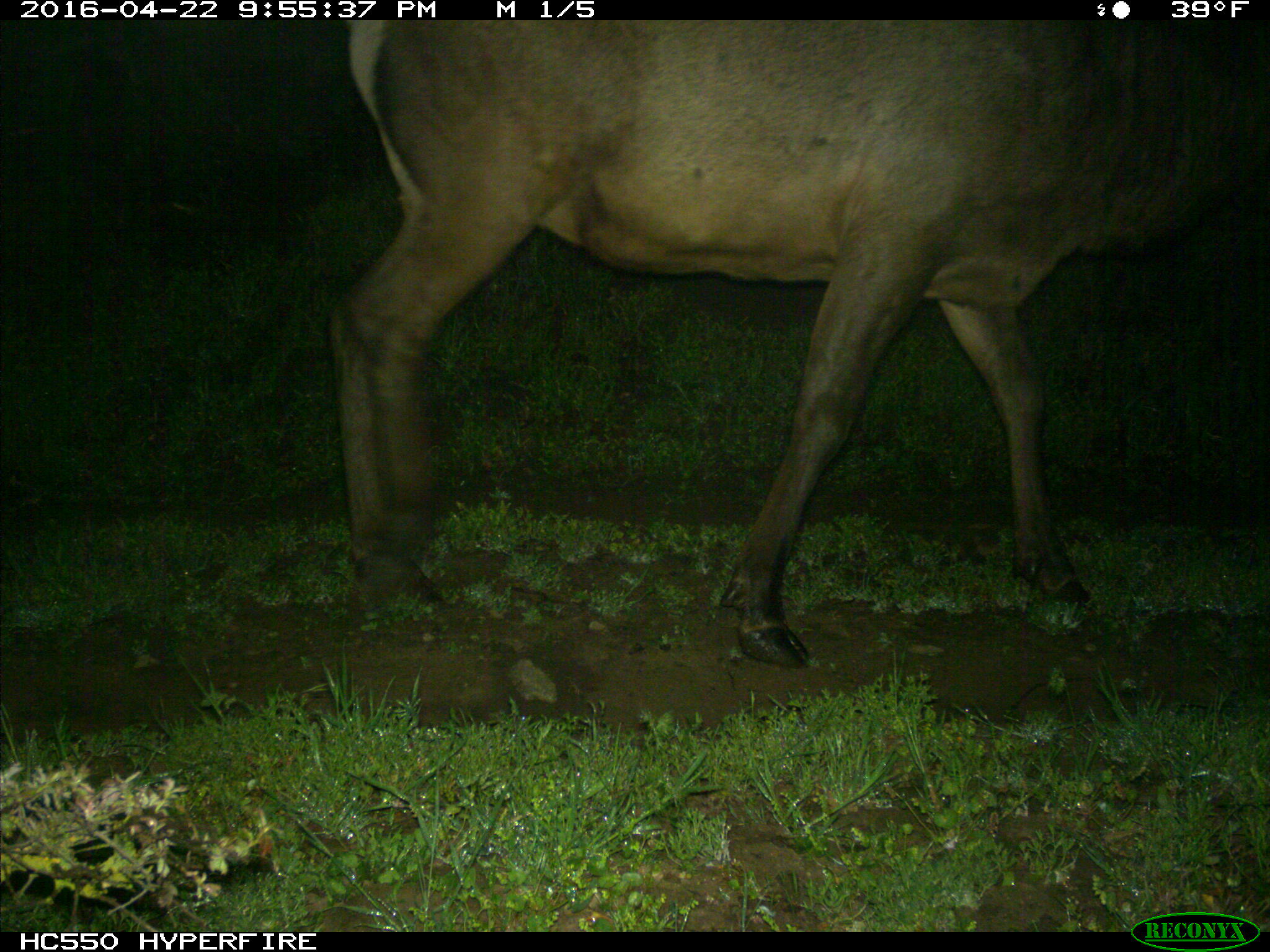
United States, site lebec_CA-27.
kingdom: Animalia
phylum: Chordata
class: Mammalia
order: Artiodactyla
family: Cervidae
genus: Cervus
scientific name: Cervus canadensis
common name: elk